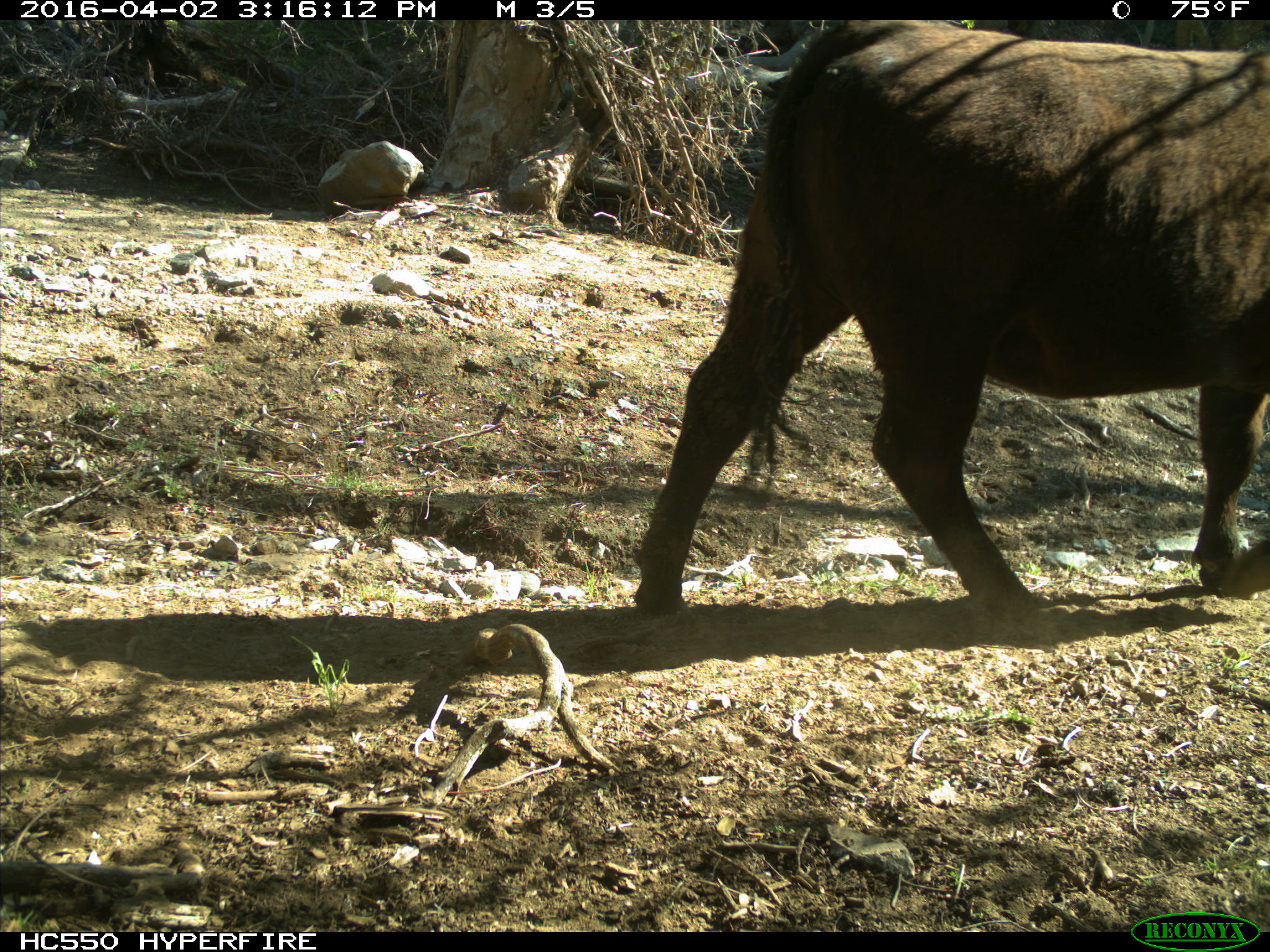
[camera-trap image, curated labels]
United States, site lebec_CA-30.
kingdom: Animalia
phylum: Chordata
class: Mammalia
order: Artiodactyla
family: Bovidae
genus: Bos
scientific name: Bos taurus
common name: domestic cow